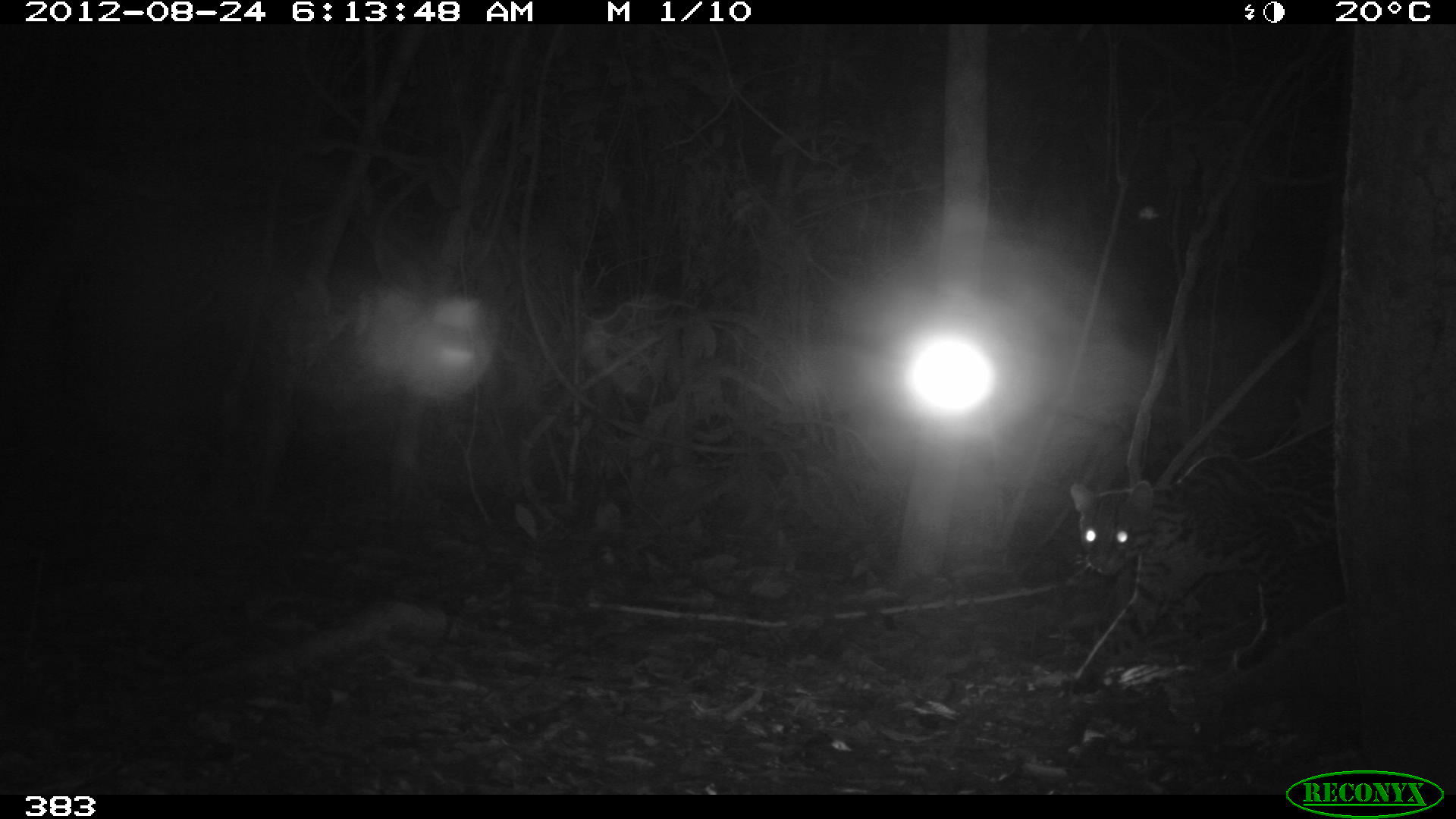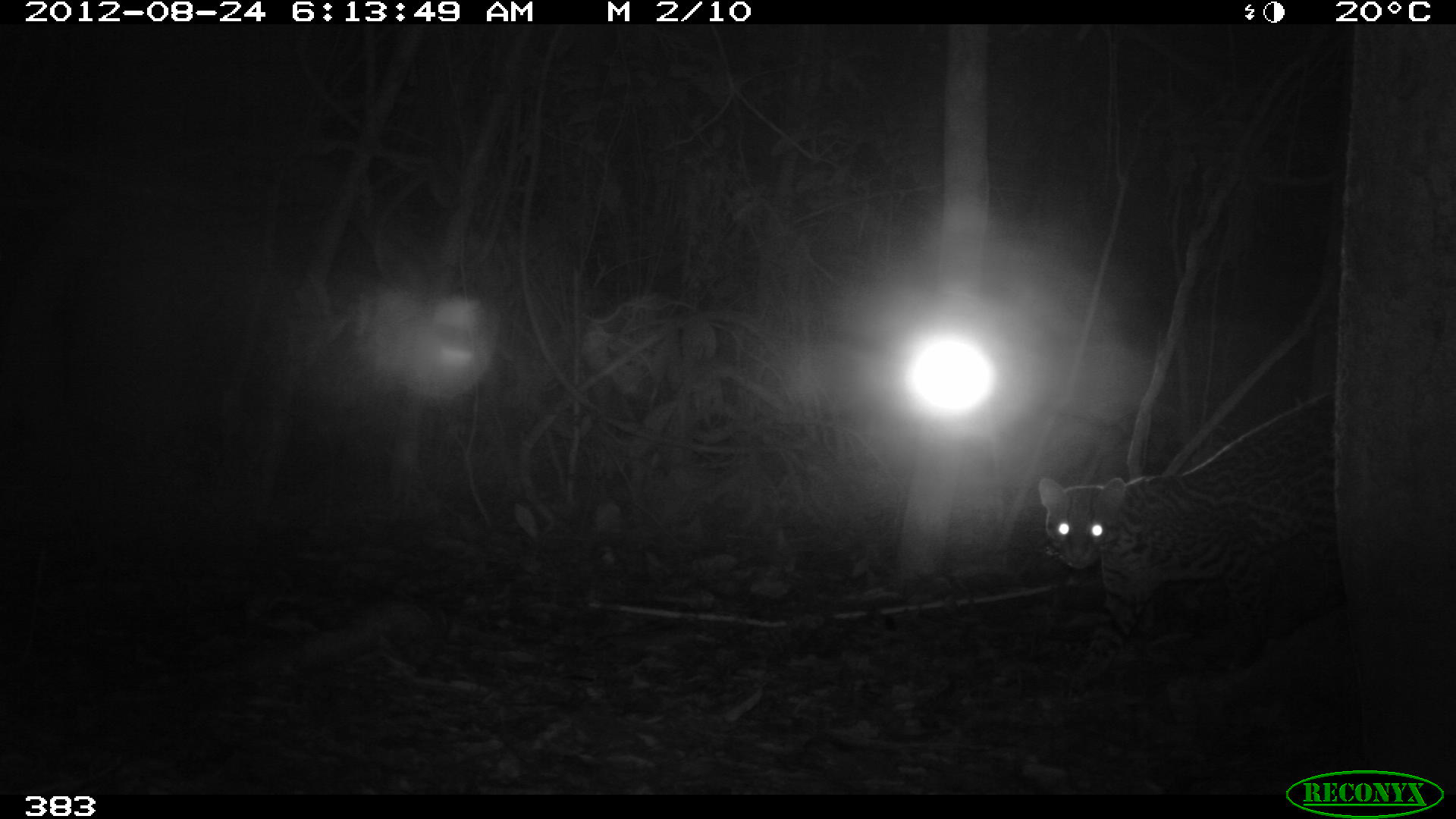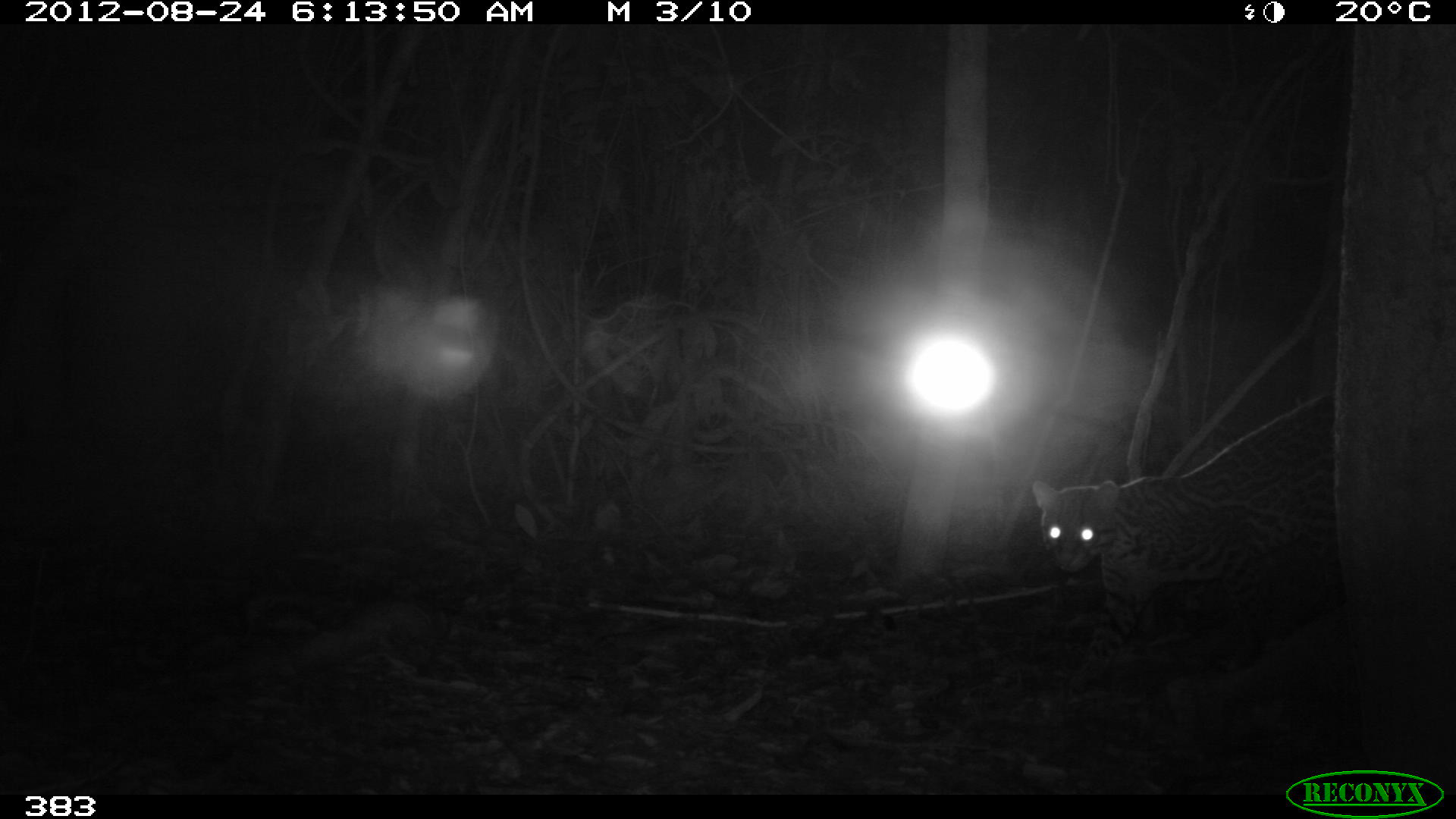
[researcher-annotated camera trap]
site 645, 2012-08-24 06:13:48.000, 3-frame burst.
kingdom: Animalia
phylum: Chordata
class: Mammalia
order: Carnivora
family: Felidae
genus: Leopardus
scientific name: Leopardus pardalis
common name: ocelot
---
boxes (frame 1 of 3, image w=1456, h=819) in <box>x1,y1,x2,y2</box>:
leopardus pardalis: <box>1067,416,1354,691</box>